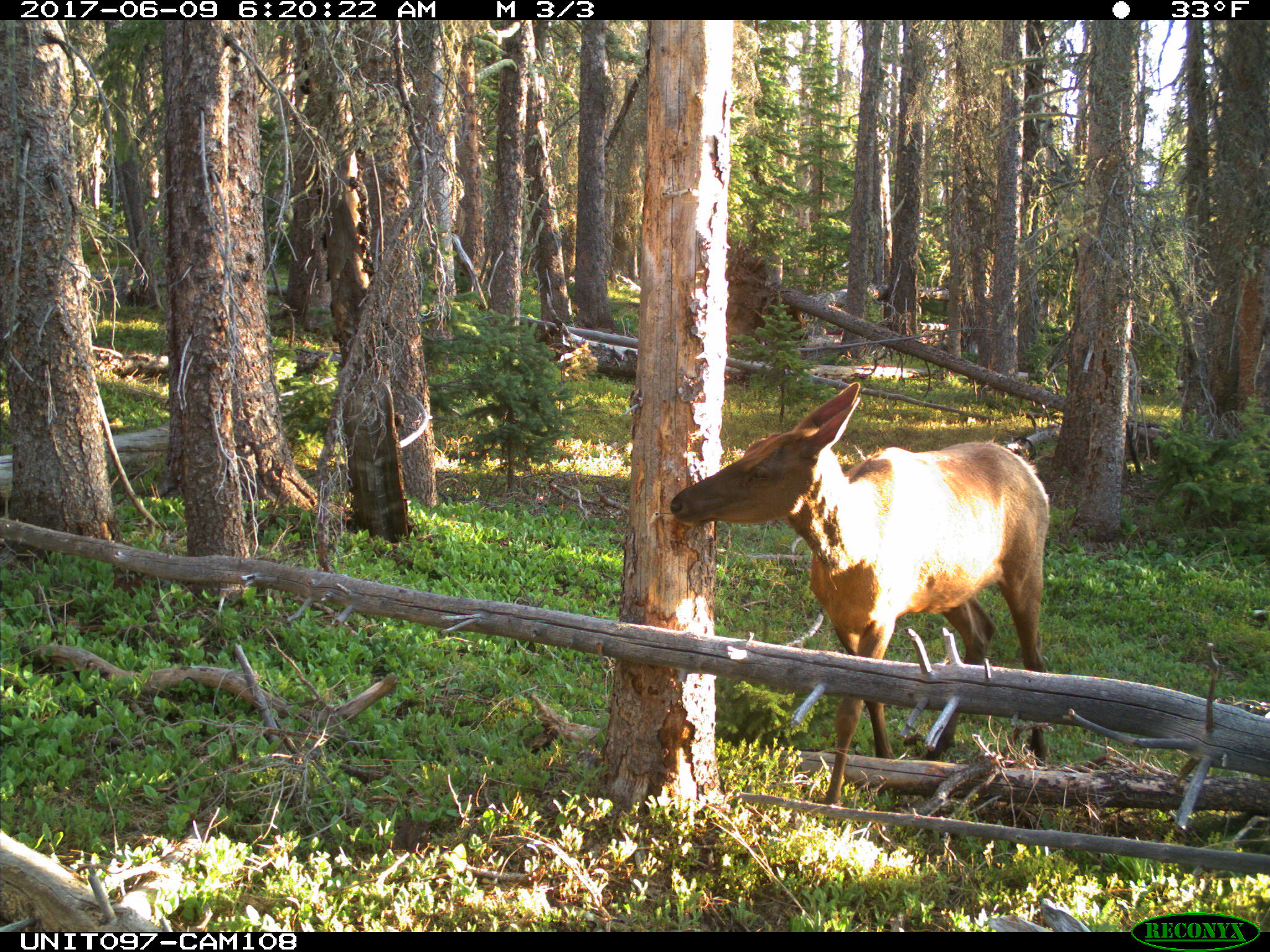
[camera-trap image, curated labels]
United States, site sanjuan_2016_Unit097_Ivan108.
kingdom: Animalia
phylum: Chordata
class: Mammalia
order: Artiodactyla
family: Cervidae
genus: Cervus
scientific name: Cervus elaphus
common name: red deer